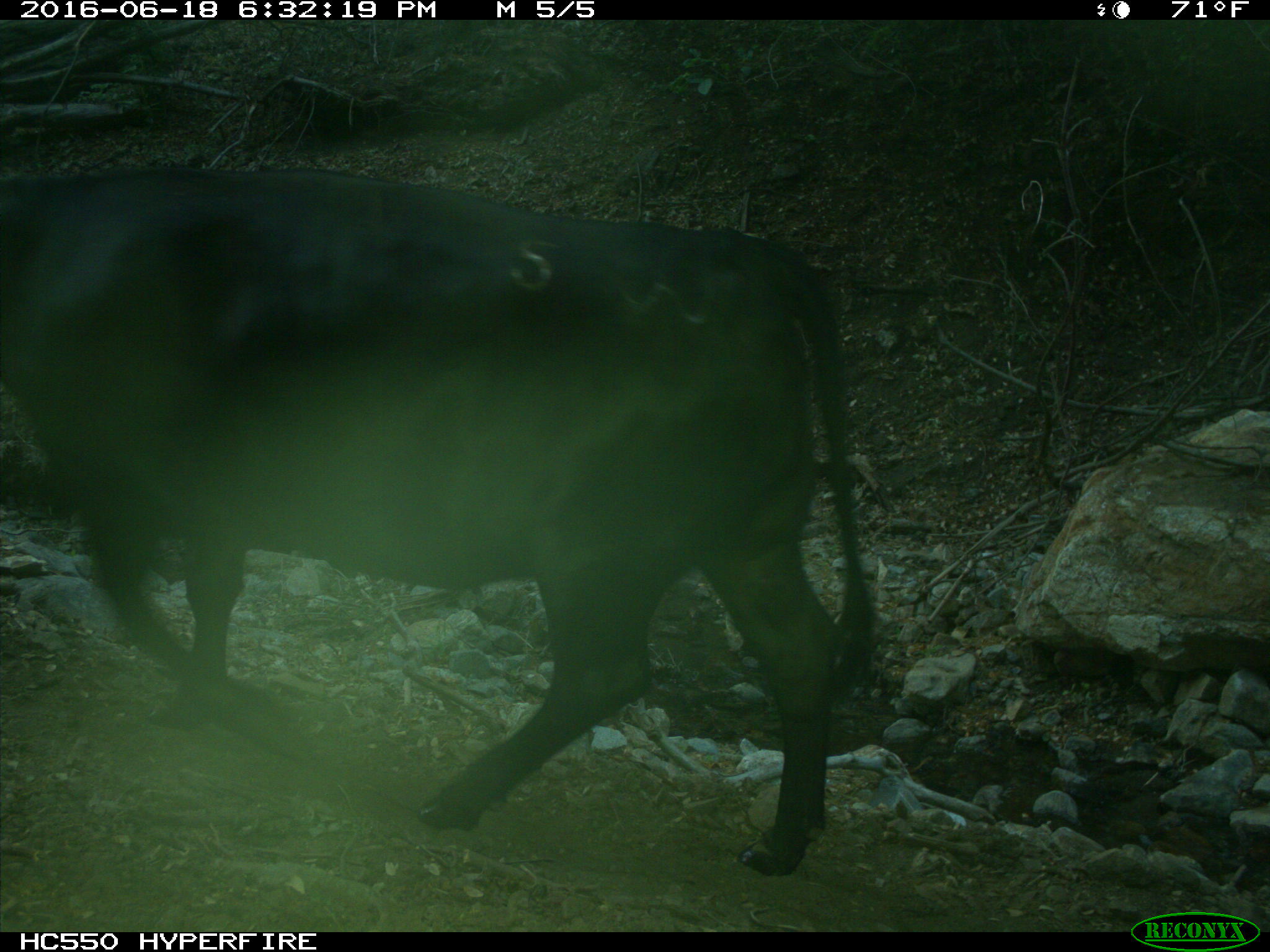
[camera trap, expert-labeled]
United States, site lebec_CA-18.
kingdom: Animalia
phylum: Chordata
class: Mammalia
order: Artiodactyla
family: Bovidae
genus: Bos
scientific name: Bos taurus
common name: domestic cow